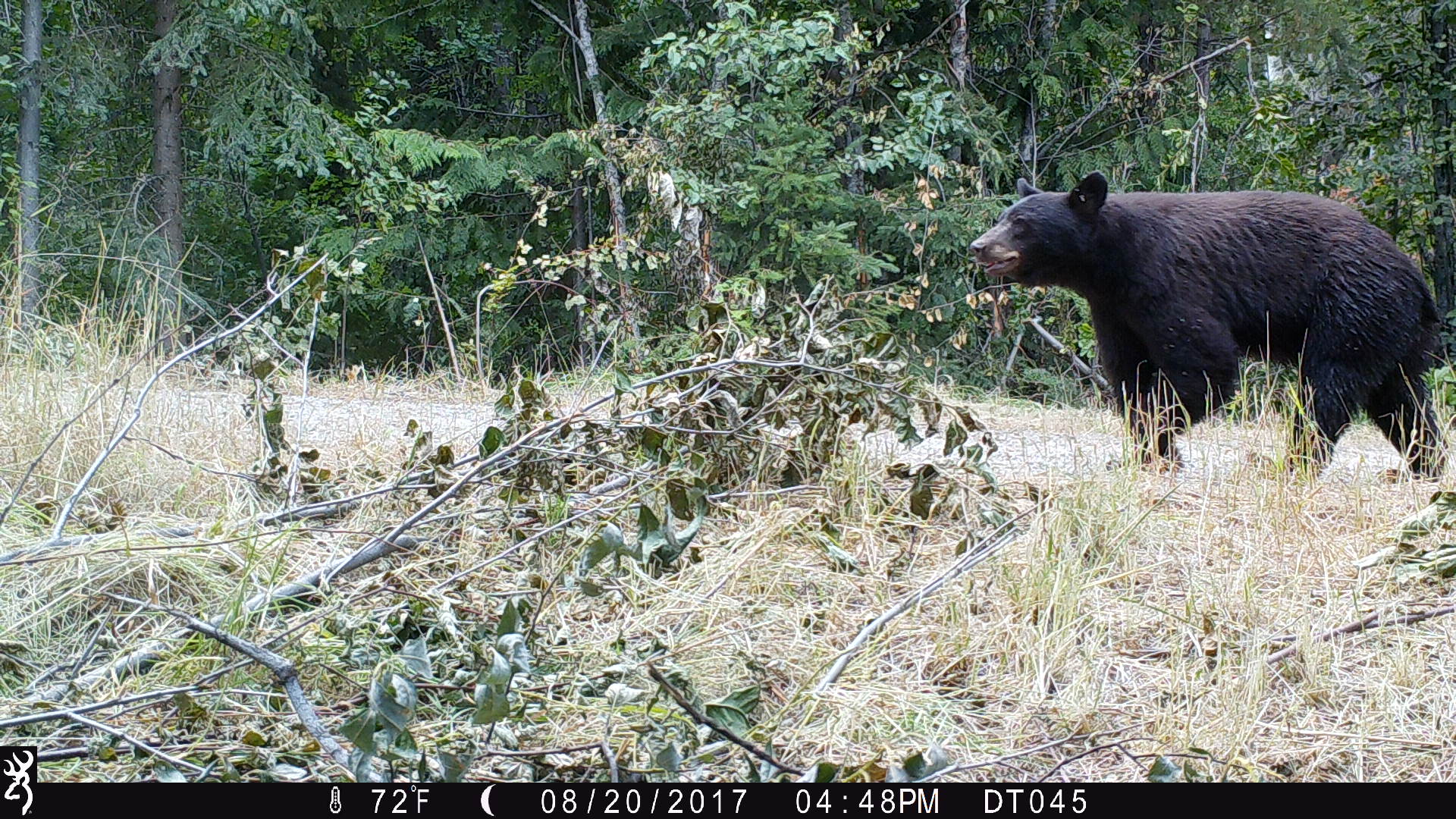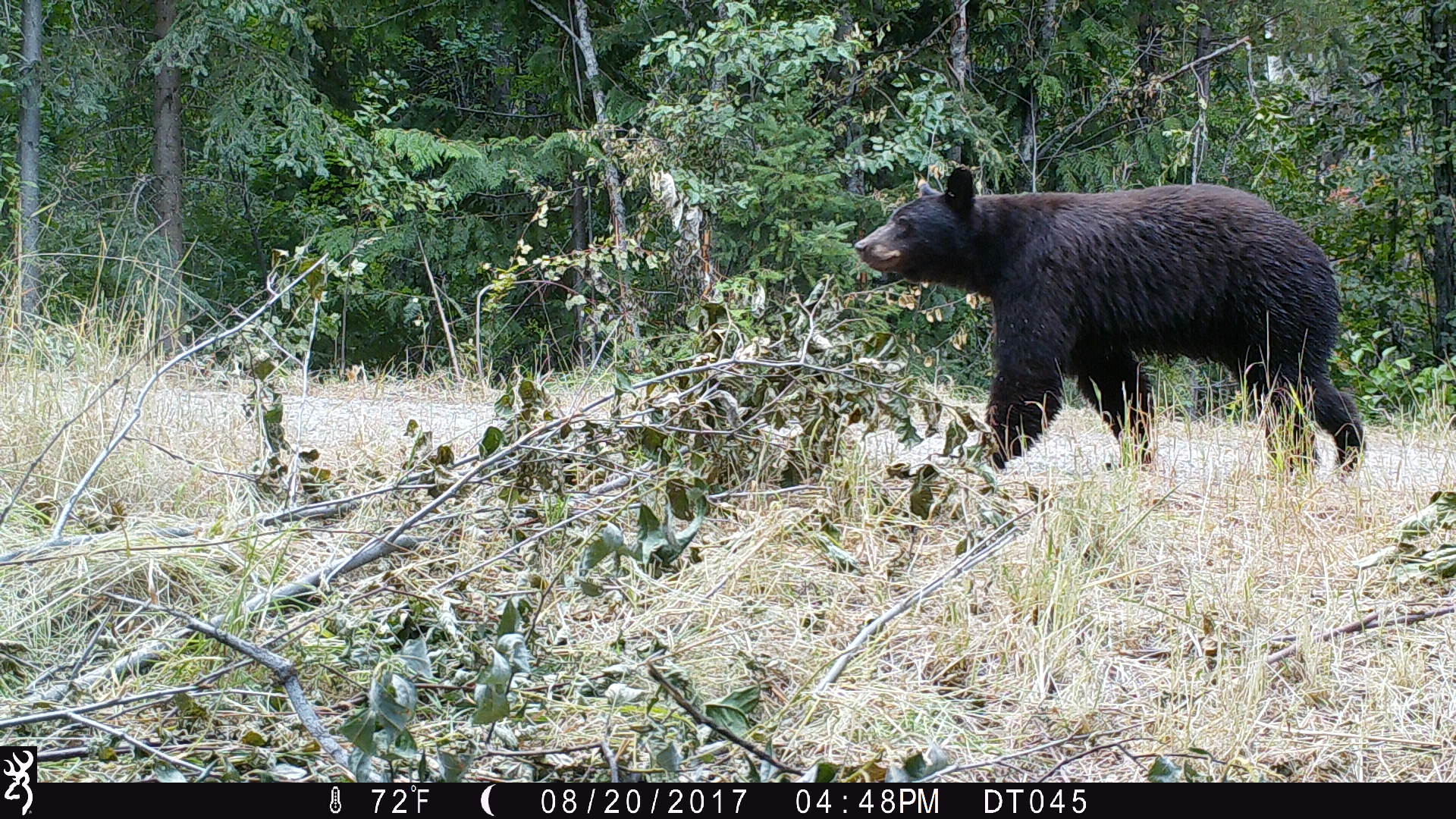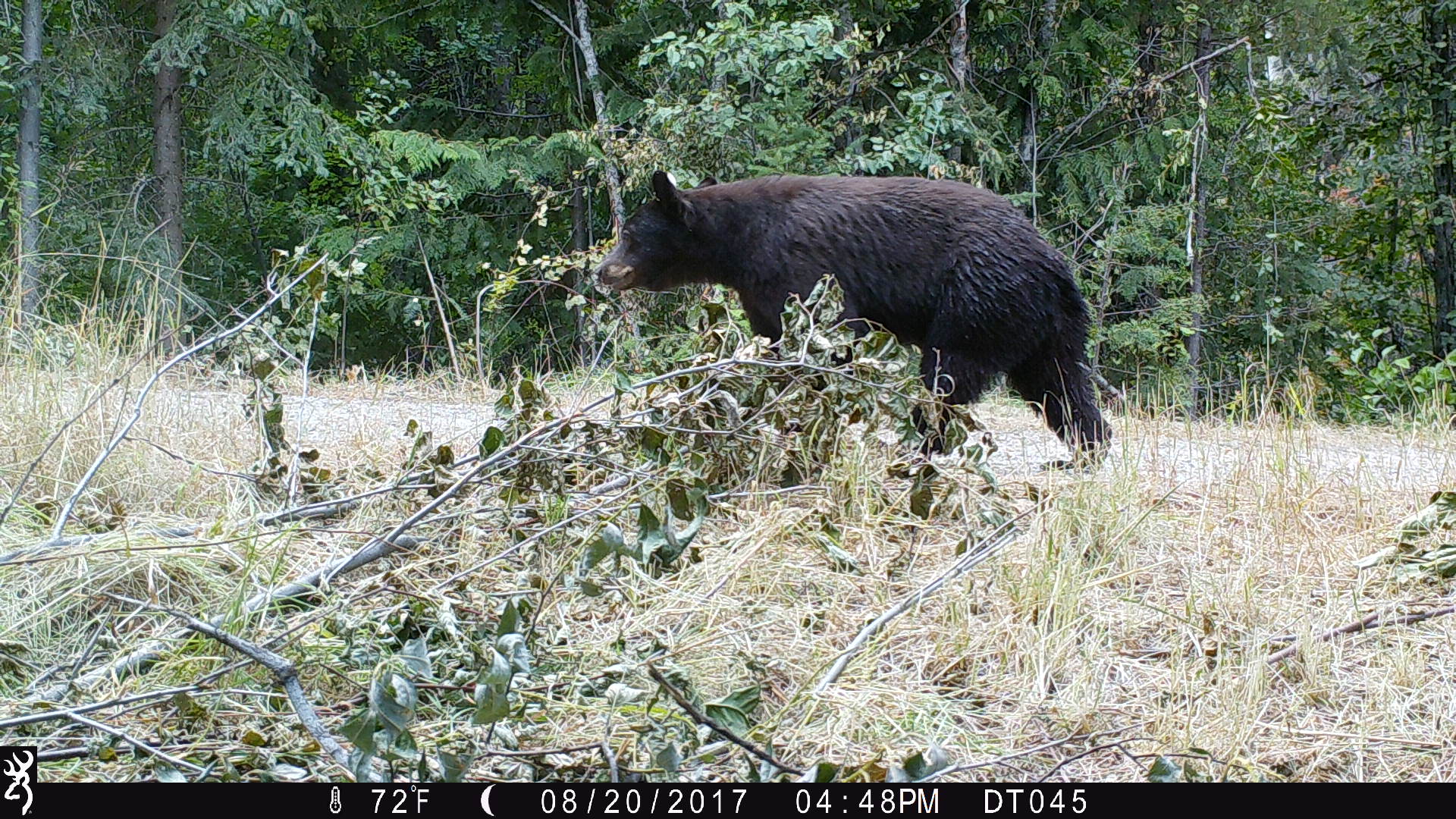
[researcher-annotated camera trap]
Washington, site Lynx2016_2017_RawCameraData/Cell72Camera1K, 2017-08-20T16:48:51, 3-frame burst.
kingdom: Animalia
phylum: Chordata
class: Mammalia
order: Carnivora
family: Ursidae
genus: Ursus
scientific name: Ursus americanus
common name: american black bear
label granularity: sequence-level